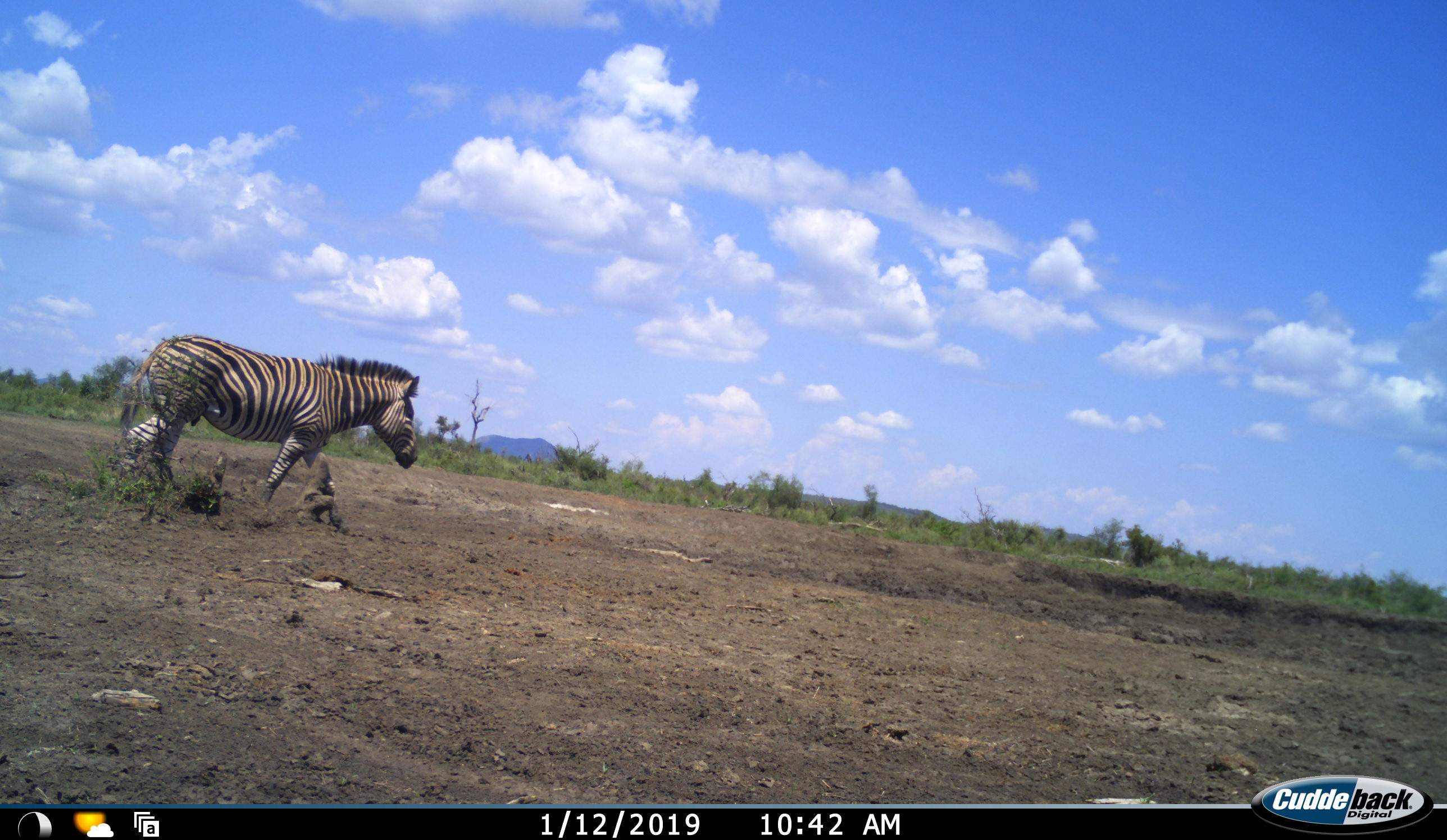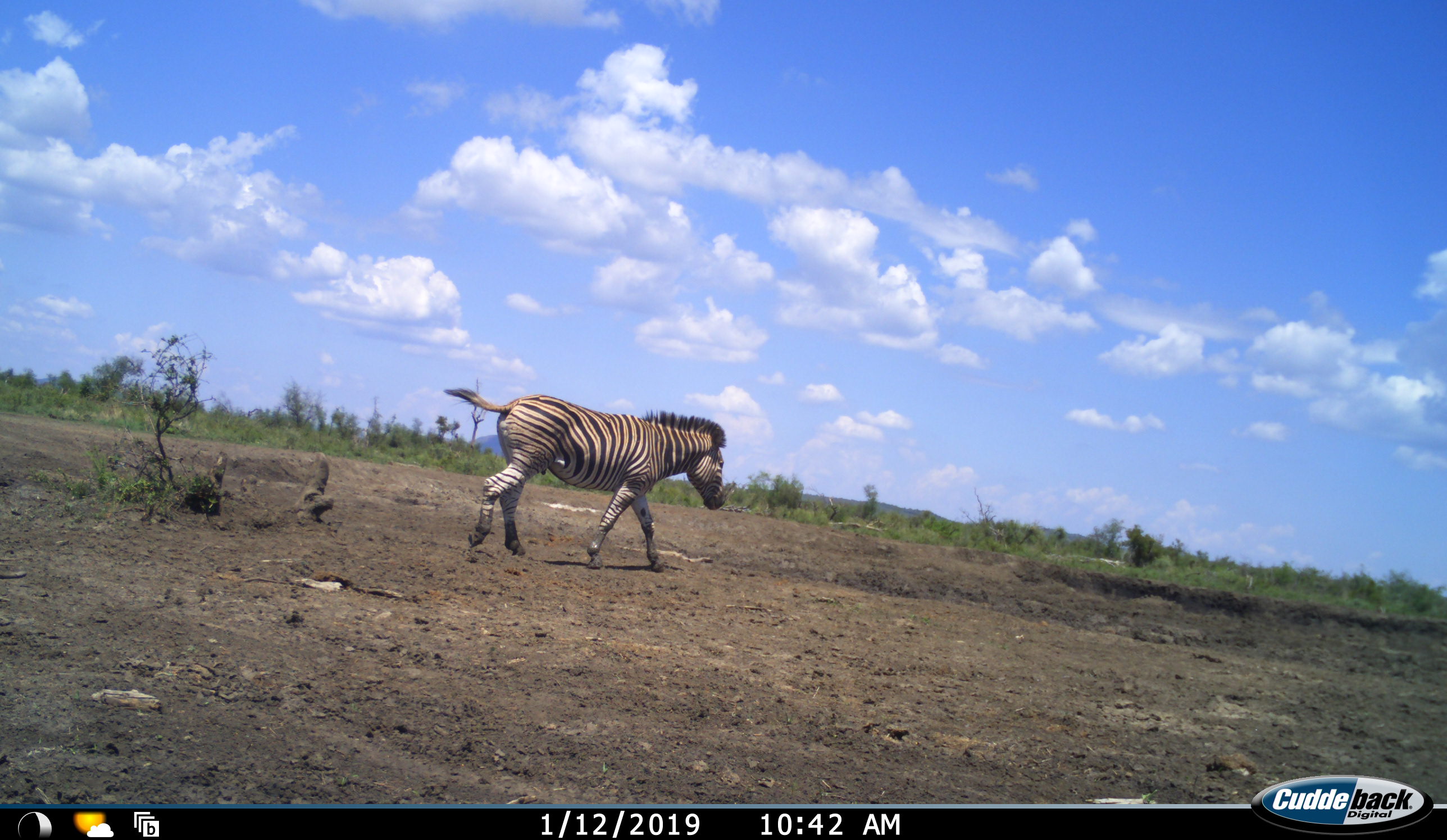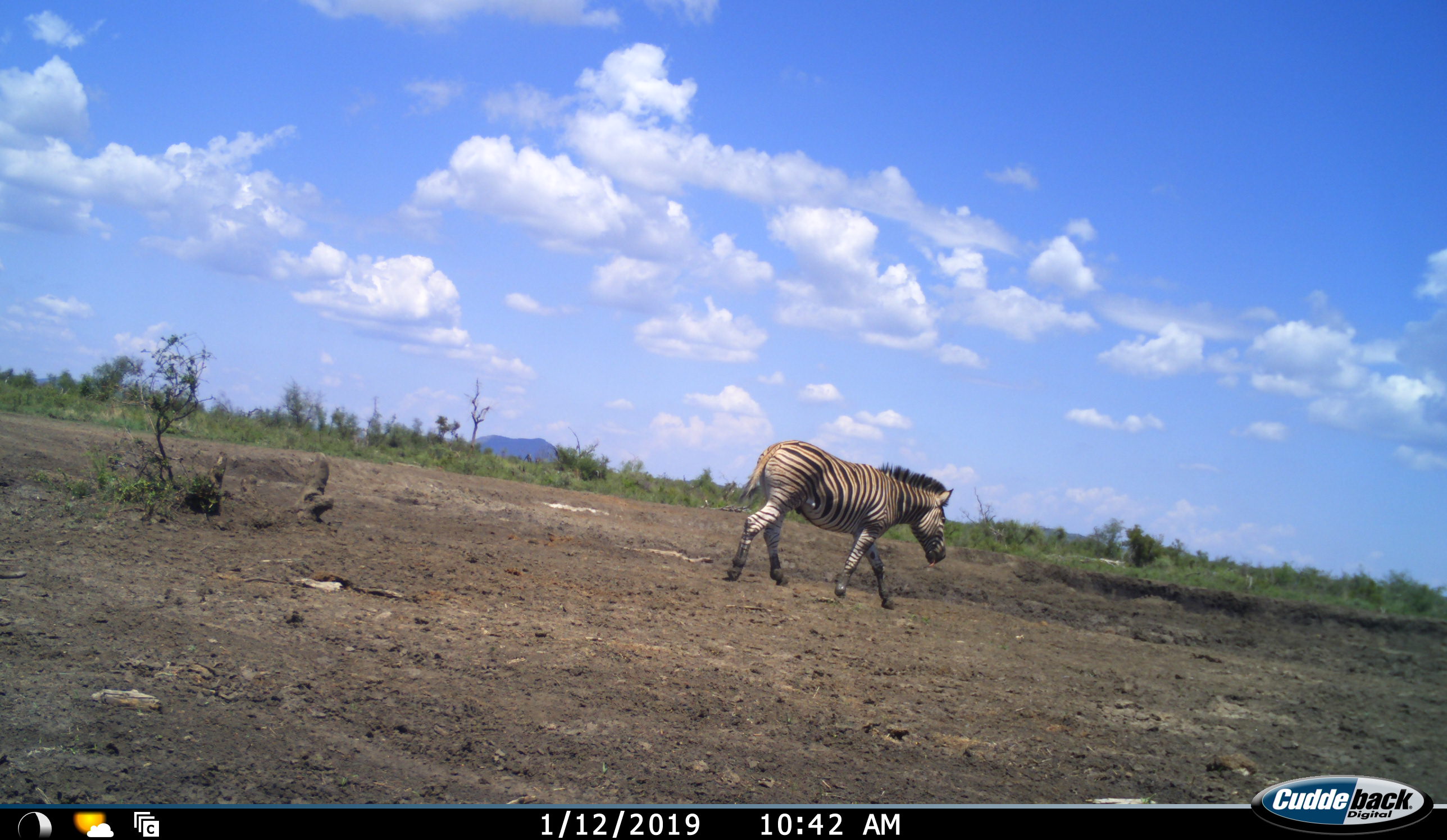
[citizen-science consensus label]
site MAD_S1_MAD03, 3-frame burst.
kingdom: Animalia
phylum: Chordata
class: Mammalia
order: Perissodactyla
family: Equidae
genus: Equus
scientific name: Equus quagga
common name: plains zebra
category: zebraplains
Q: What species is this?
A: Zebraplains (plains zebra) (Equus quagga).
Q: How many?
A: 1.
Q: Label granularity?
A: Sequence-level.